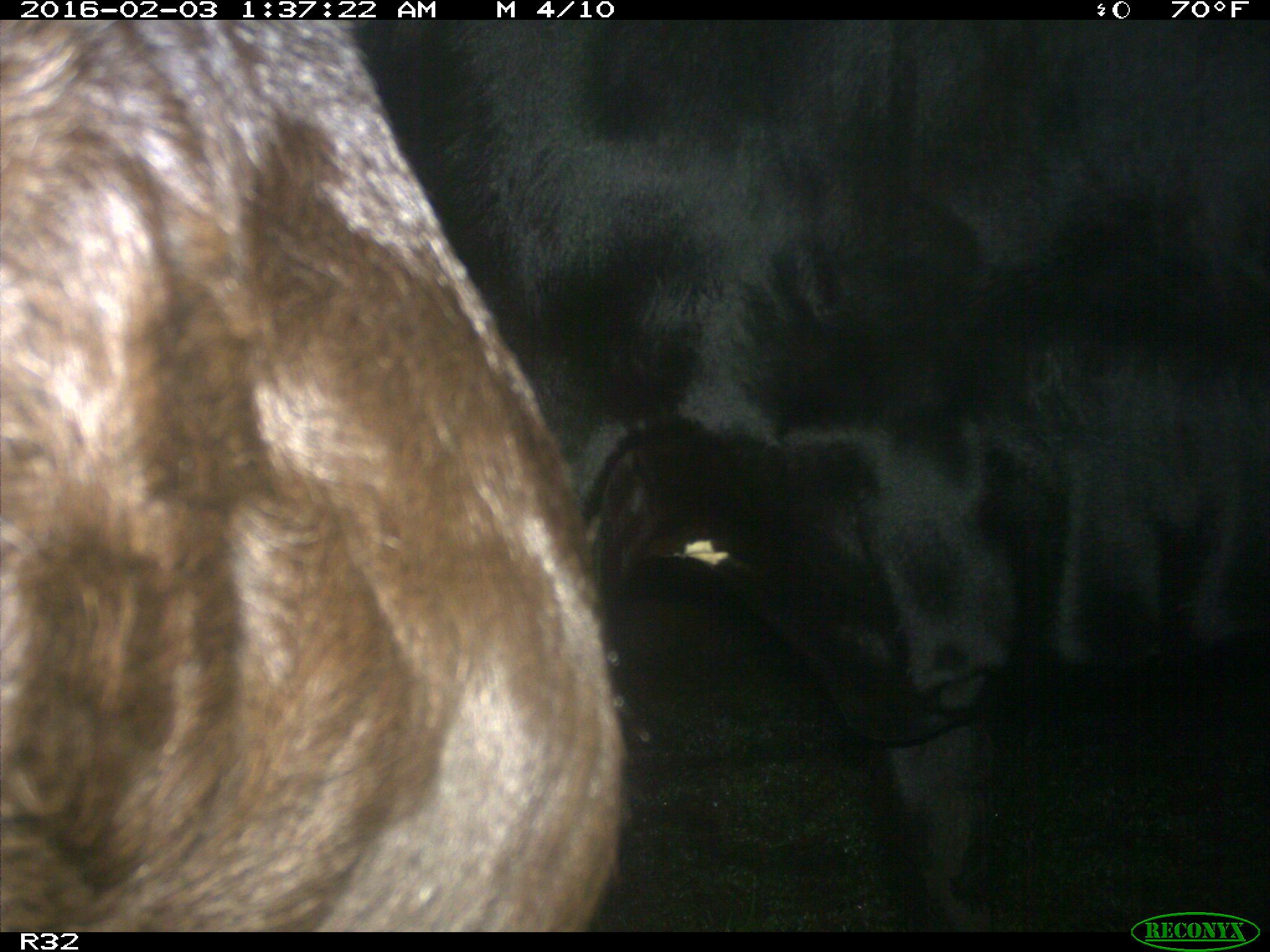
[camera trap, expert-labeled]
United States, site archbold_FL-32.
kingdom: Animalia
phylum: Chordata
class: Mammalia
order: Artiodactyla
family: Bovidae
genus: Bos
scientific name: Bos taurus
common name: domestic cow